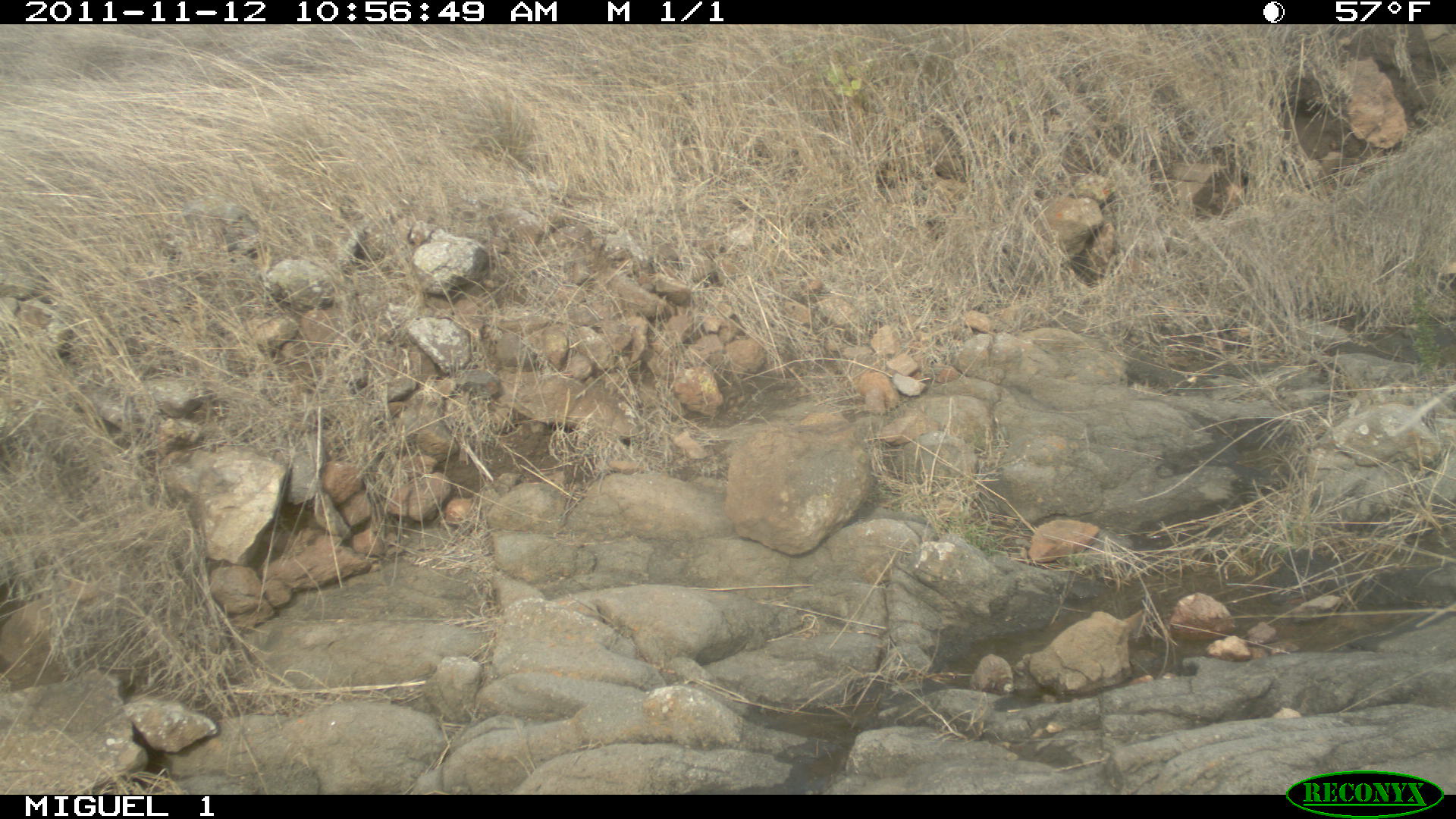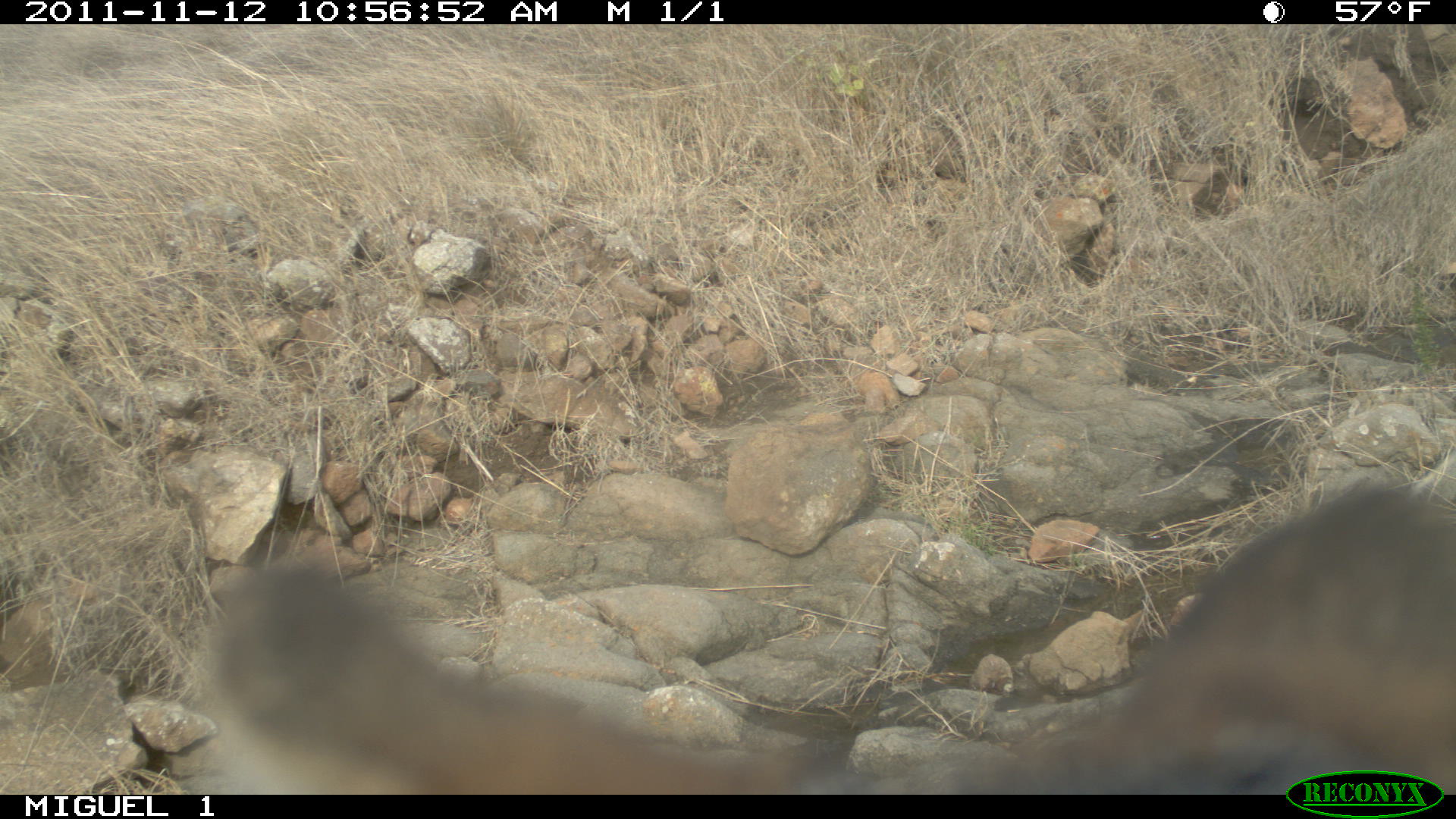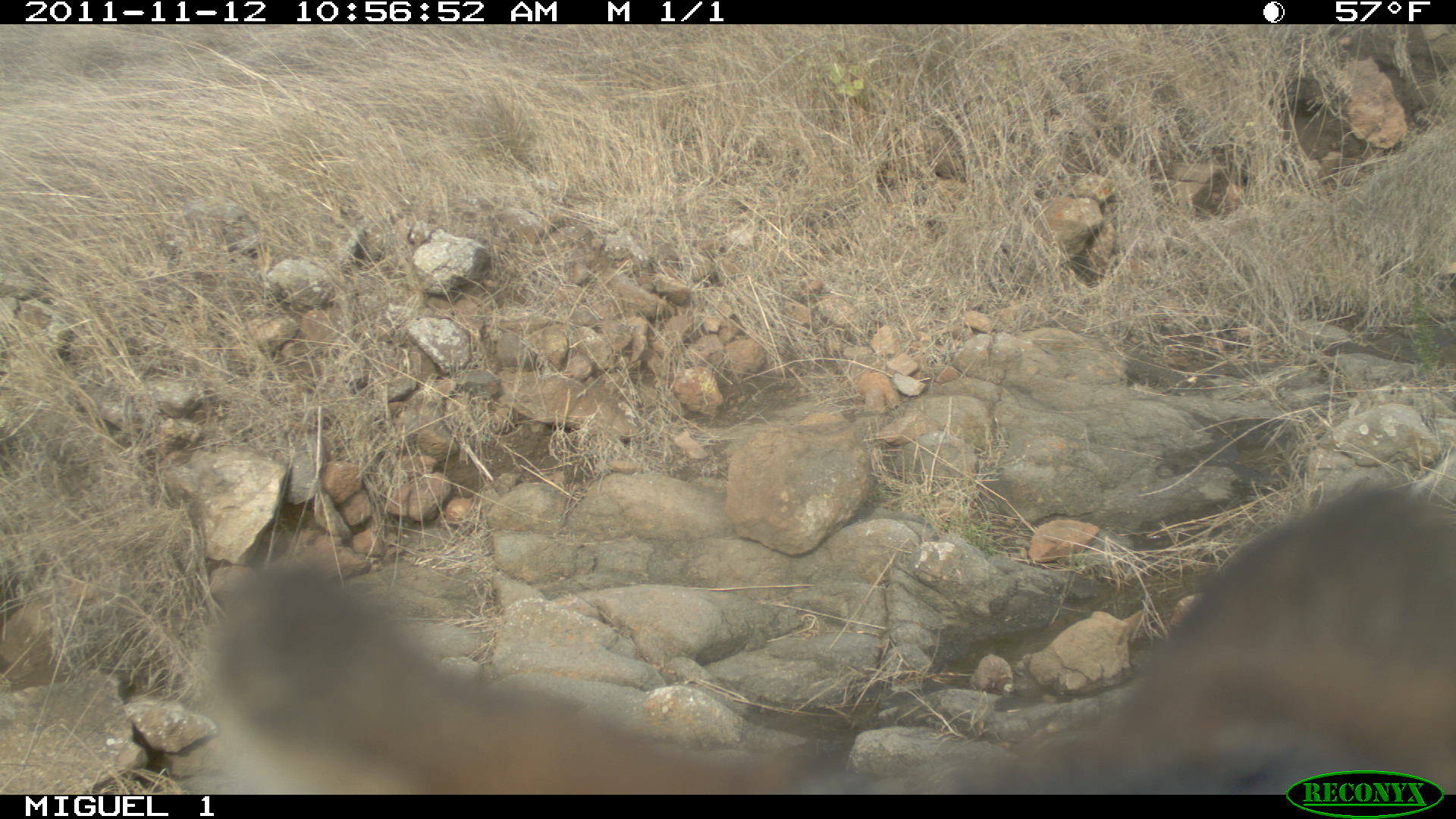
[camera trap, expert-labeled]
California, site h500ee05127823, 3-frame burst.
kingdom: Animalia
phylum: Chordata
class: Mammalia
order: Carnivora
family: Canidae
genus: Urocyon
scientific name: Urocyon littoralis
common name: island fox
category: fox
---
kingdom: Animalia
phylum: Chordata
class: Aves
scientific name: Aves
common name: bird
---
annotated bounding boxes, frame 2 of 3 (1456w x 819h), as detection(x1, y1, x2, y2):
fox: detection(199, 457, 1455, 792)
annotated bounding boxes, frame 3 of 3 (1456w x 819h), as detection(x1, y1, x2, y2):
bird: detection(203, 482, 1453, 792)